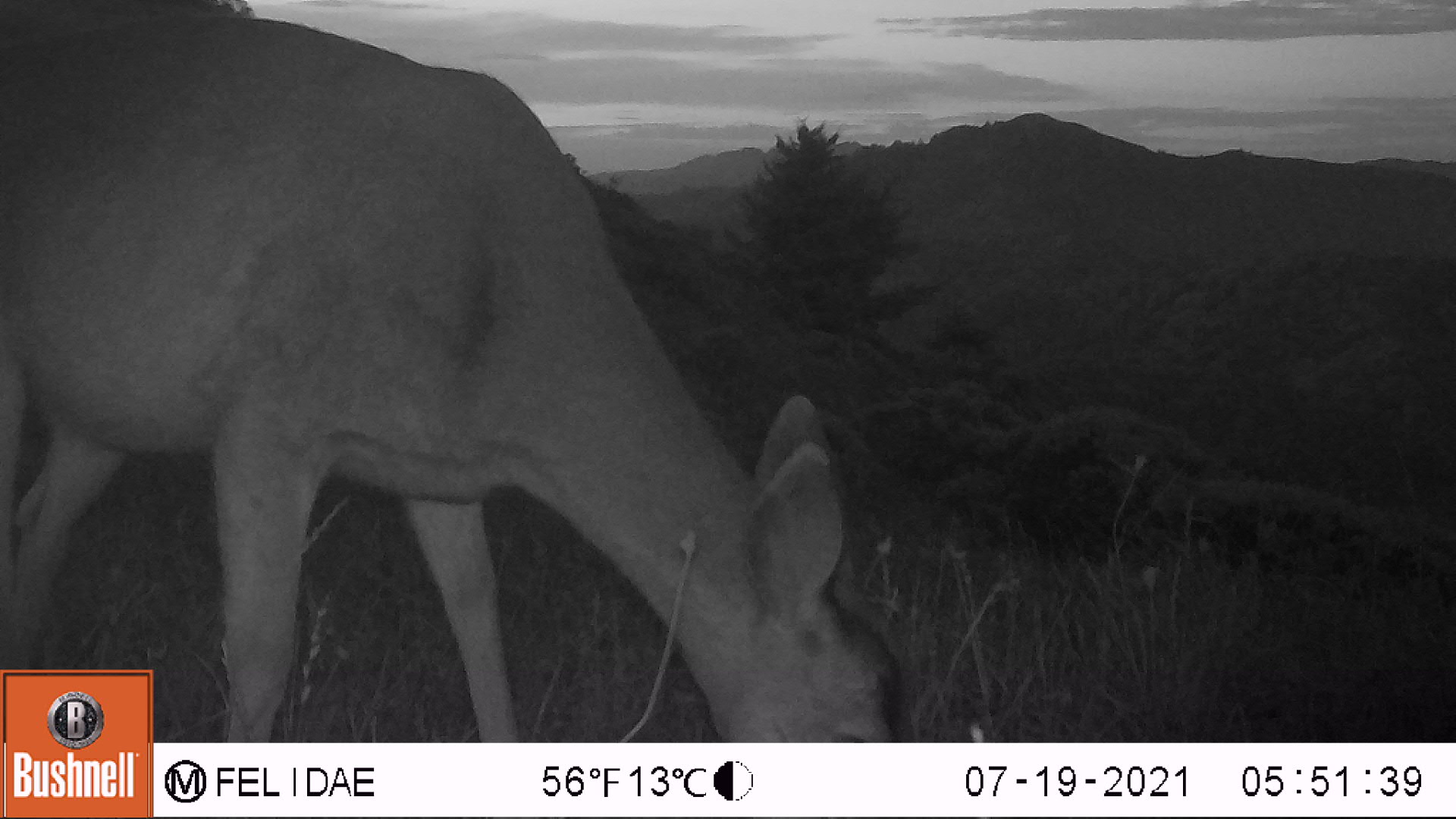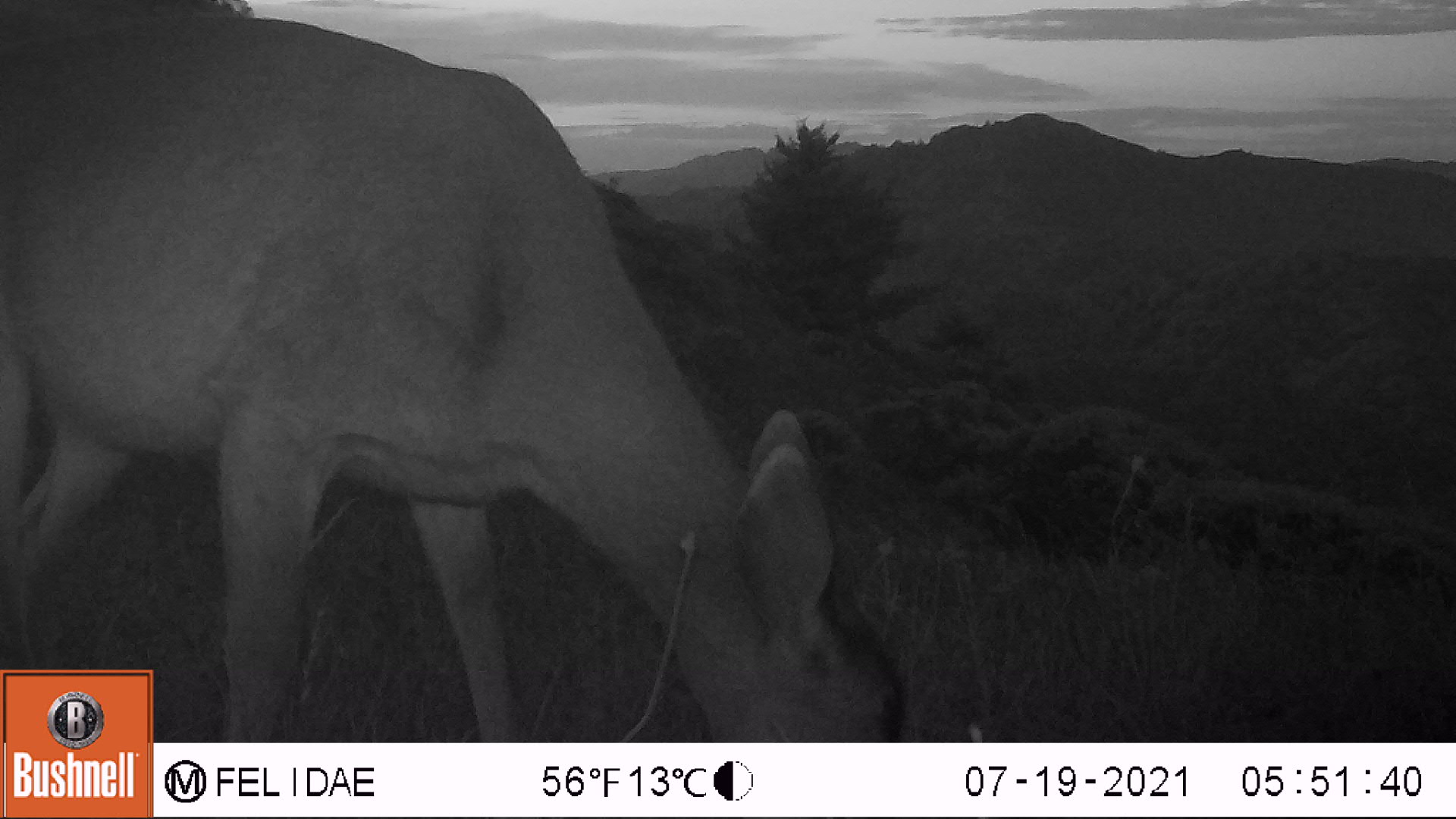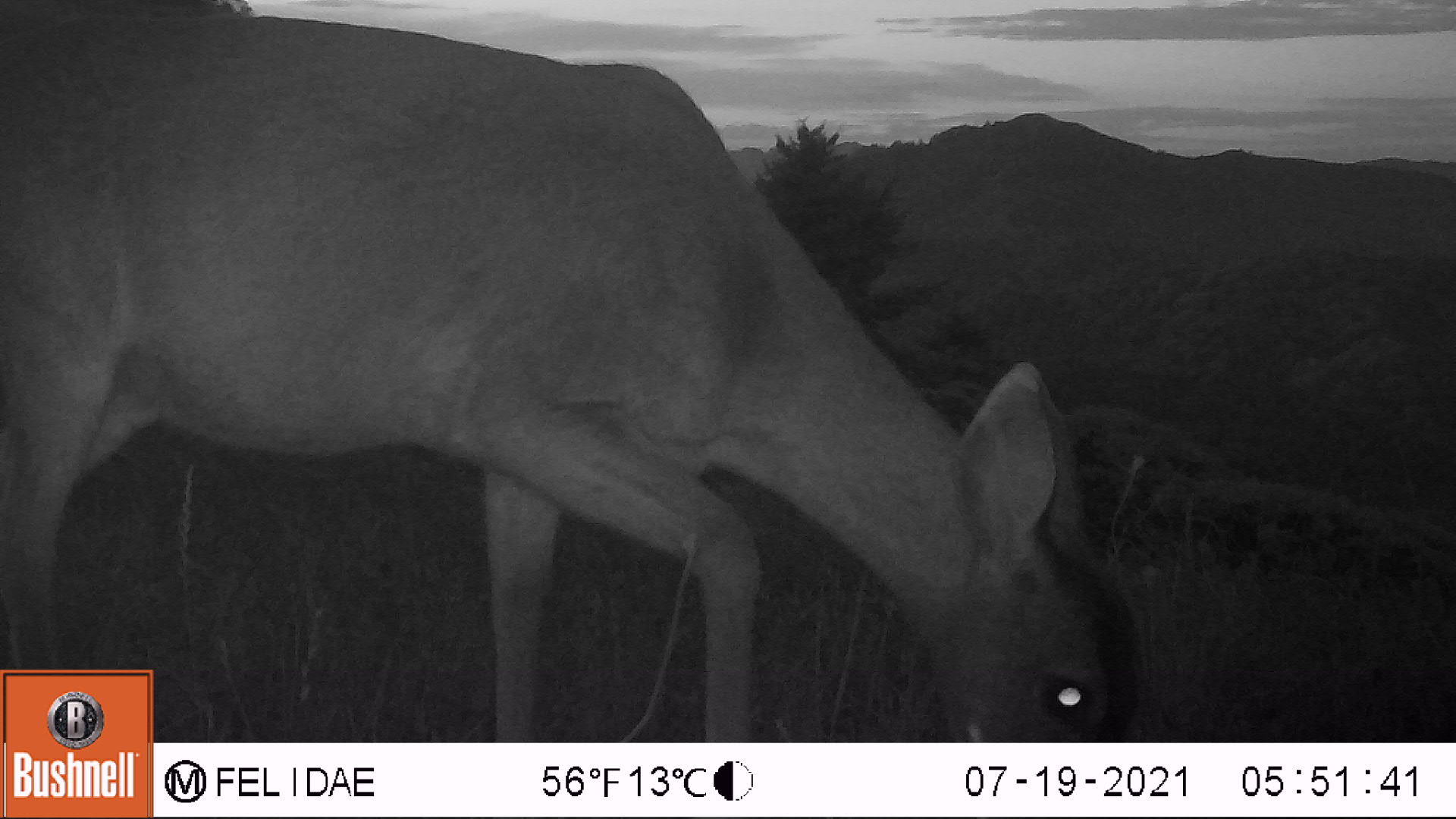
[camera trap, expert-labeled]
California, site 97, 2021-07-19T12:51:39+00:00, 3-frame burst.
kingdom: Animalia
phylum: Chordata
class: Mammalia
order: Artiodactyla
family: Cervidae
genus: Odocoileus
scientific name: Odocoileus hemionus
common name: mule deer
Mule deer (Odocoileus hemionus).